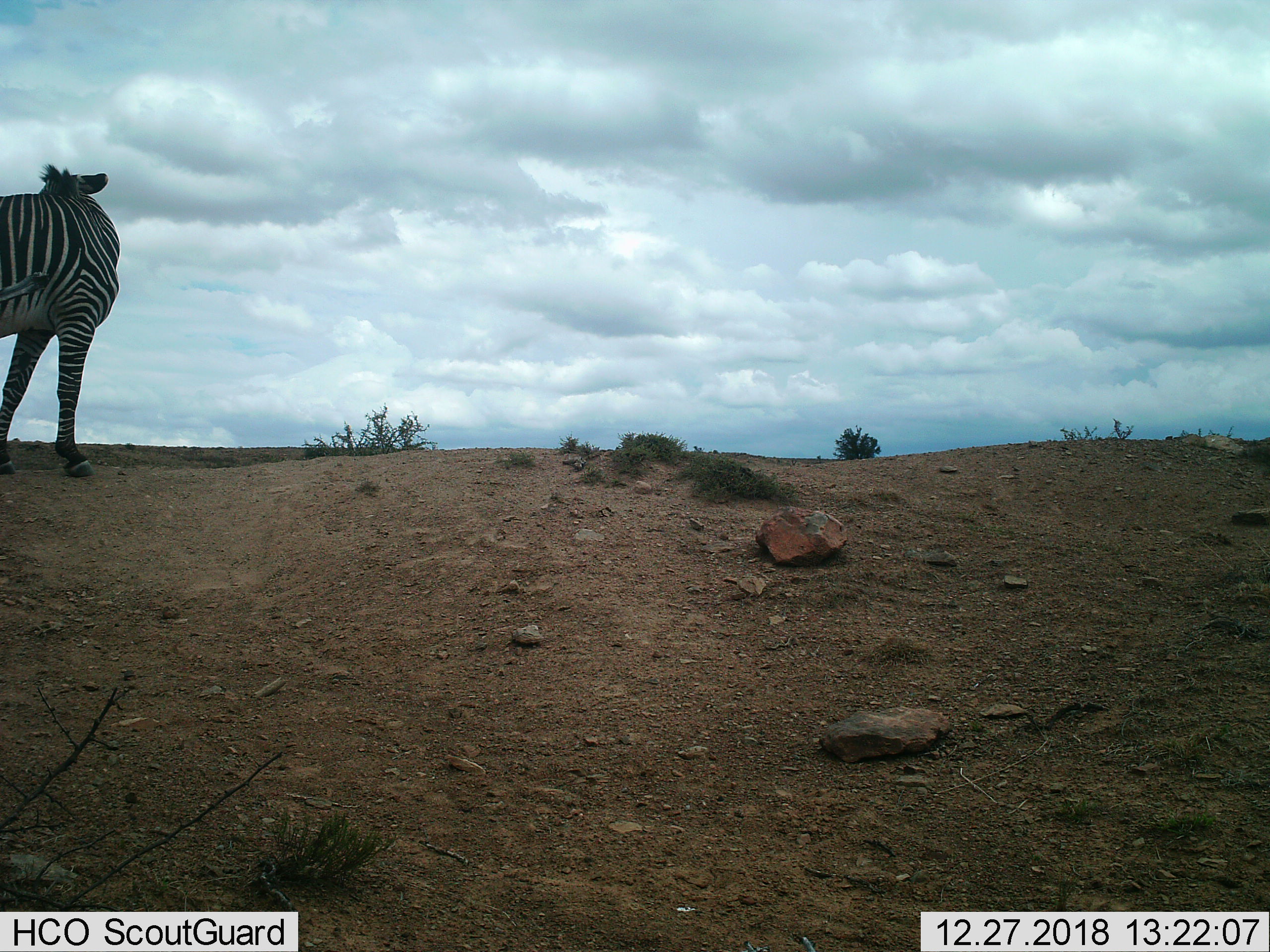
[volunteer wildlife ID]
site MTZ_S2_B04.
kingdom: Animalia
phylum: Chordata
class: Mammalia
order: Perissodactyla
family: Equidae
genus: Equus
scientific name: Equus zebra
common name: mountain zebra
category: zebramountain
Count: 1.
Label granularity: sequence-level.